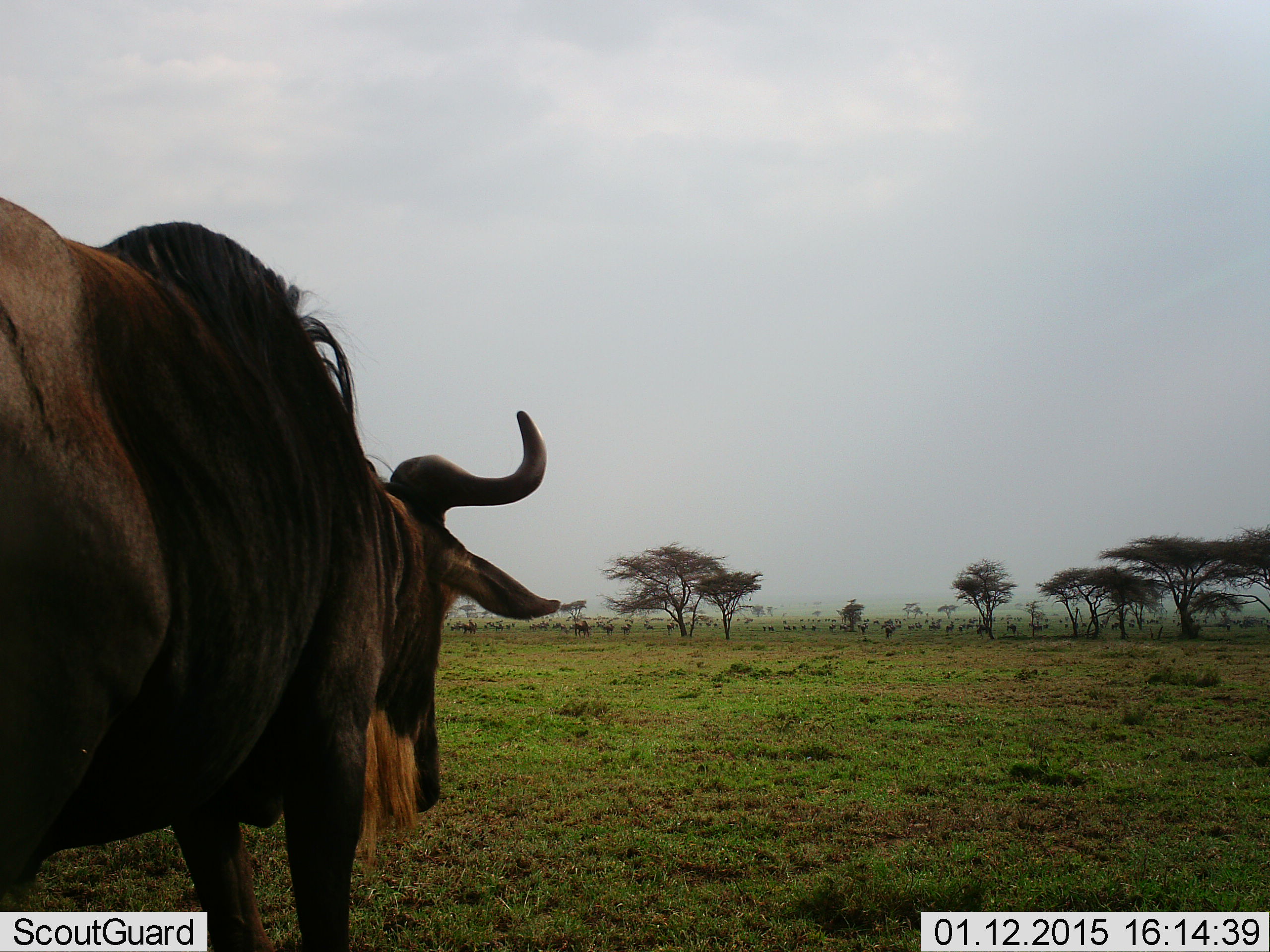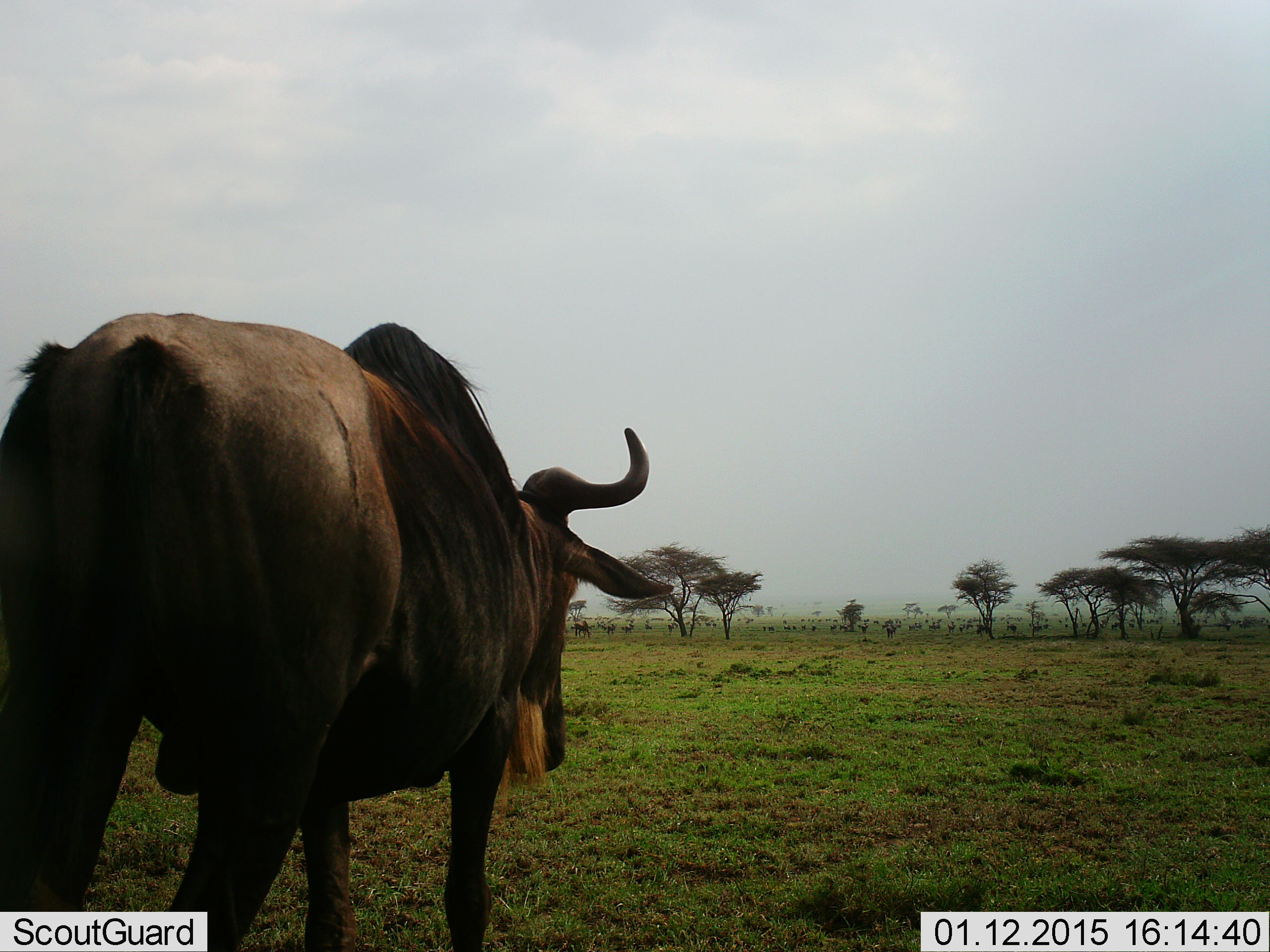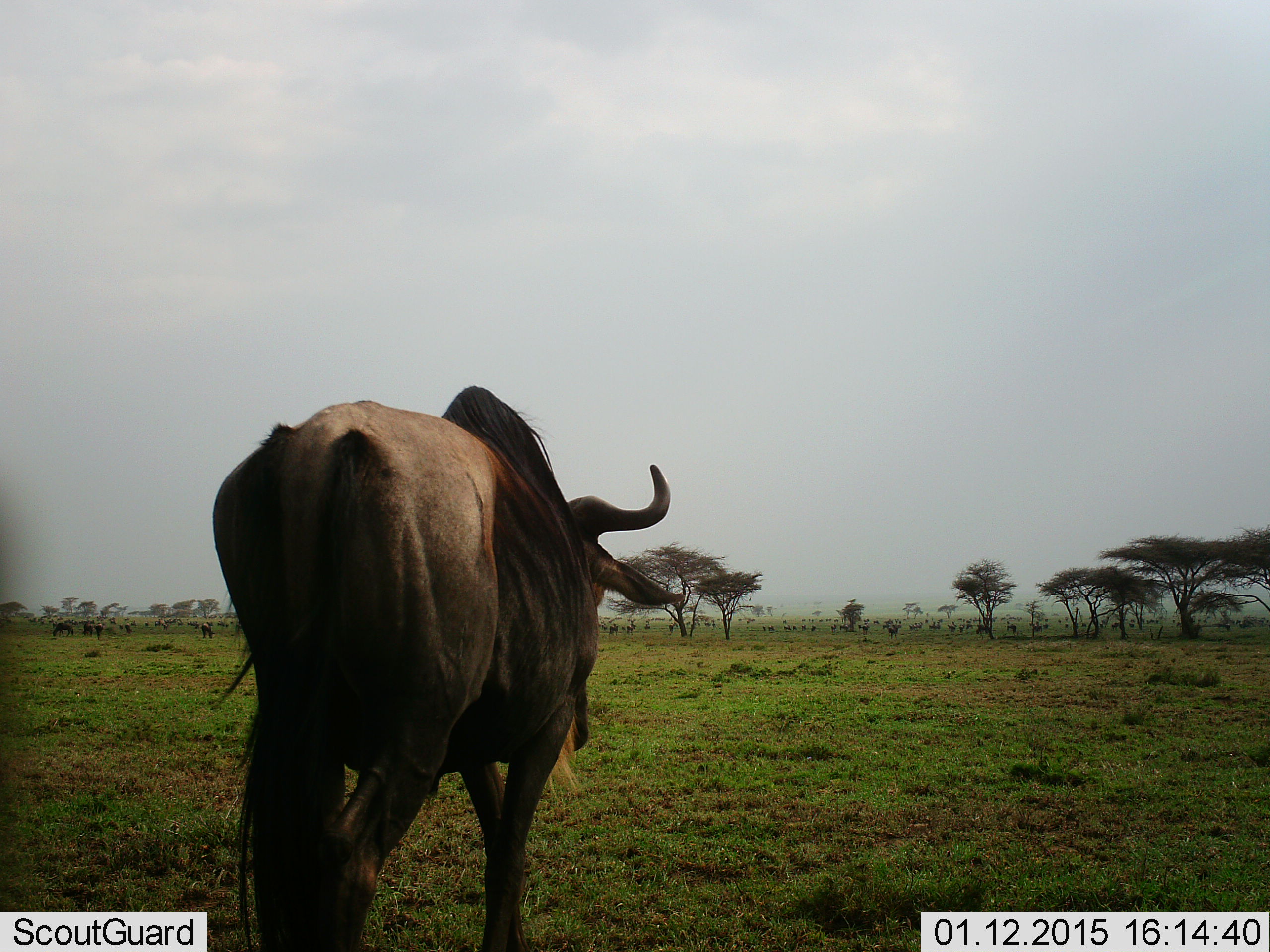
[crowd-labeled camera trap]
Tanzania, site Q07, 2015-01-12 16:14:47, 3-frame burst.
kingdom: Animalia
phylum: Chordata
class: Mammalia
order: Artiodactyla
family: Bovidae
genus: Connochaetes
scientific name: Connochaetes taurinus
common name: blue wildebeest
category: wildebeest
Wildebeest (blue wildebeest) (Connochaetes taurinus), count 1. Behavior (volunteer vote fractions): standing 40%, resting 0%, moving 70%, interacting 0%. Young present (vote fraction): 0%. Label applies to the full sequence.